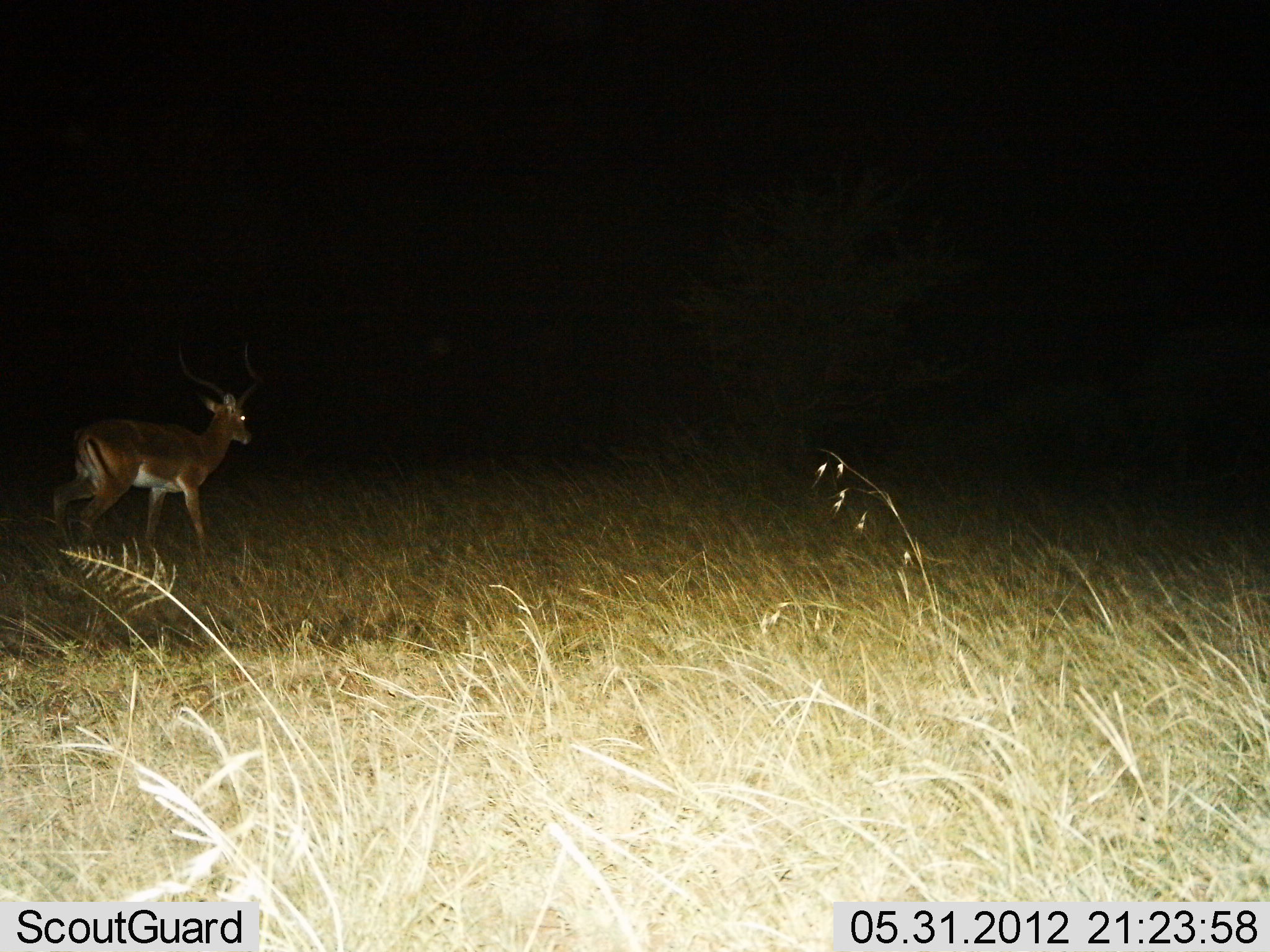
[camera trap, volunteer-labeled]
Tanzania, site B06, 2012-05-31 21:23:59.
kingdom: Animalia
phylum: Chordata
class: Mammalia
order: Artiodactyla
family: Bovidae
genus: Aepyceros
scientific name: Aepyceros melampus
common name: impala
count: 1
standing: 20%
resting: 0%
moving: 90%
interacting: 0%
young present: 0%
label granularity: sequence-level